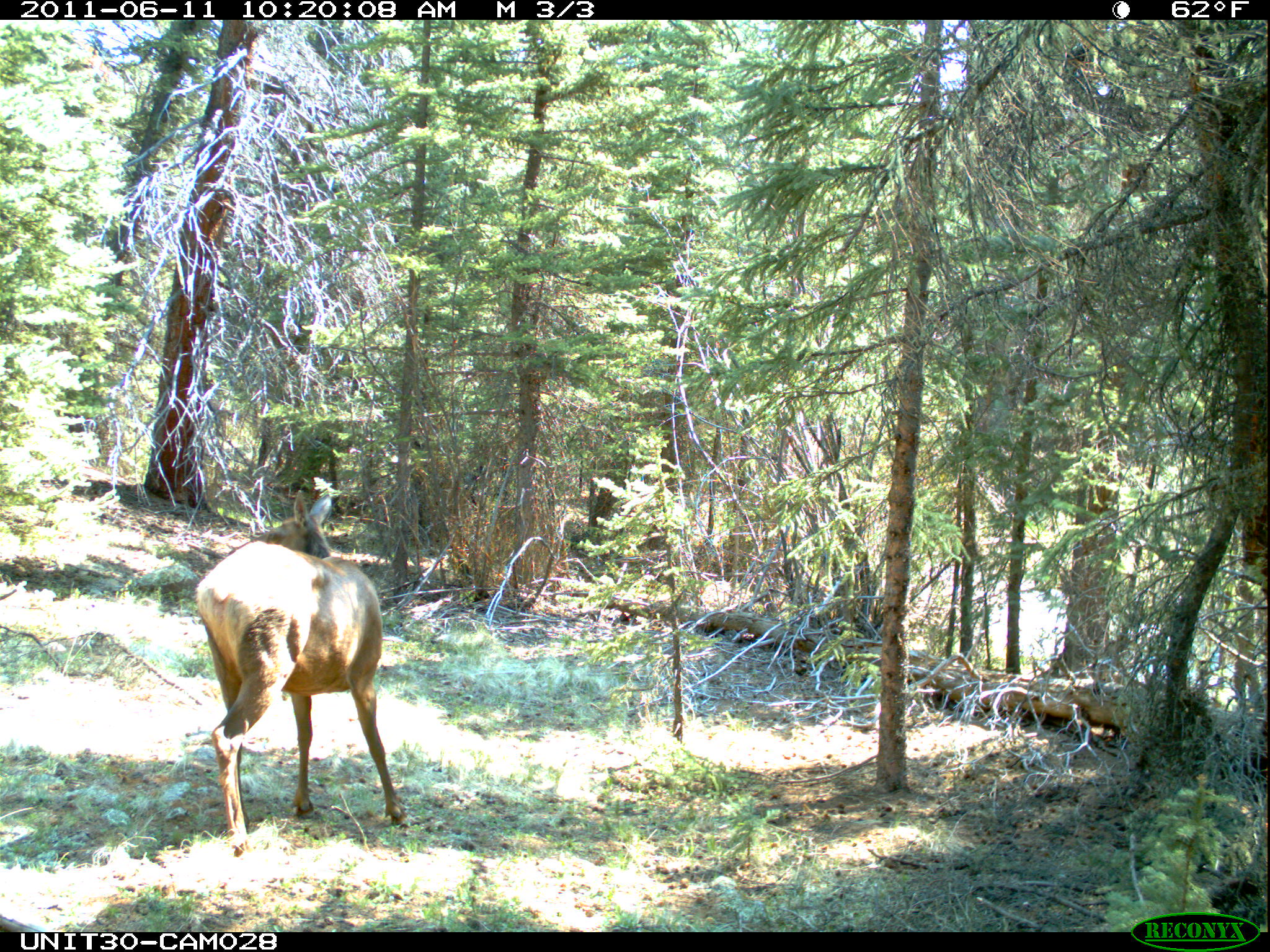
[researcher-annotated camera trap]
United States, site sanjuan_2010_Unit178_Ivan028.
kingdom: Animalia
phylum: Chordata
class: Mammalia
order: Artiodactyla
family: Cervidae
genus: Cervus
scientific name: Cervus elaphus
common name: red deer